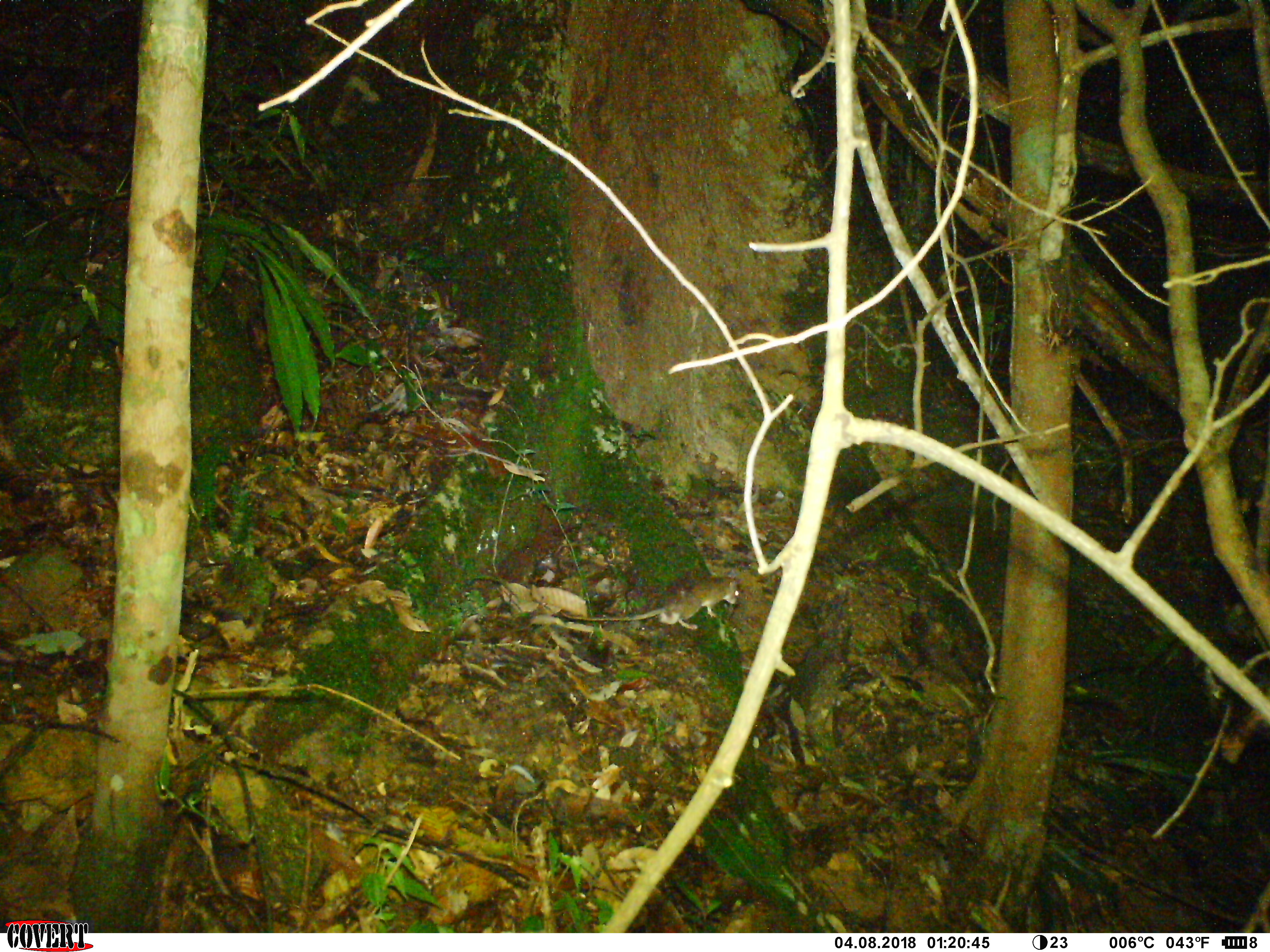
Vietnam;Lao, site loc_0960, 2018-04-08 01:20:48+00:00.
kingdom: Animalia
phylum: Chordata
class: Mammalia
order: Rodentia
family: Muridae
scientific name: Muridae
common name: old-world mice and rats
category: unidentified murid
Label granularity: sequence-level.